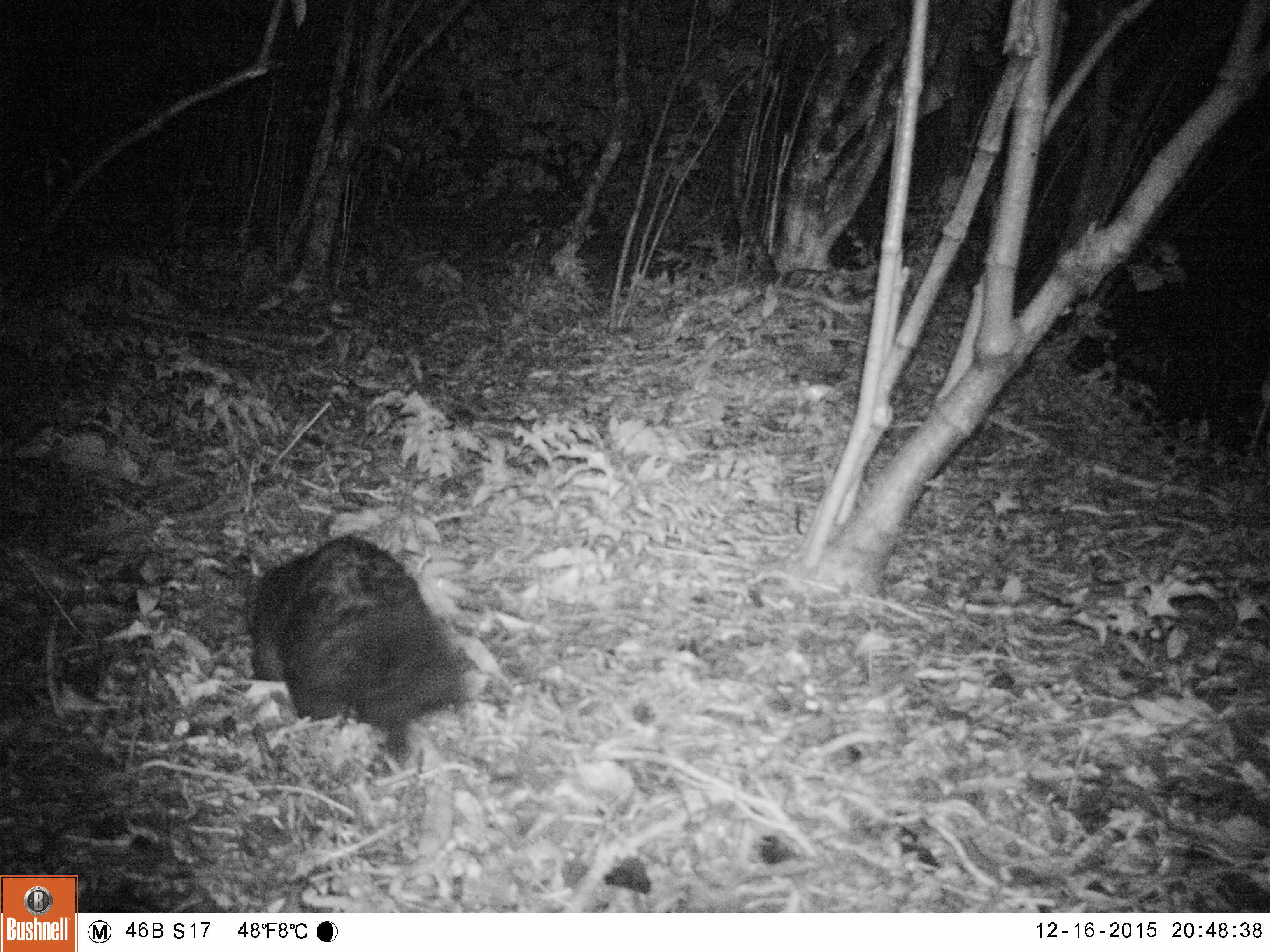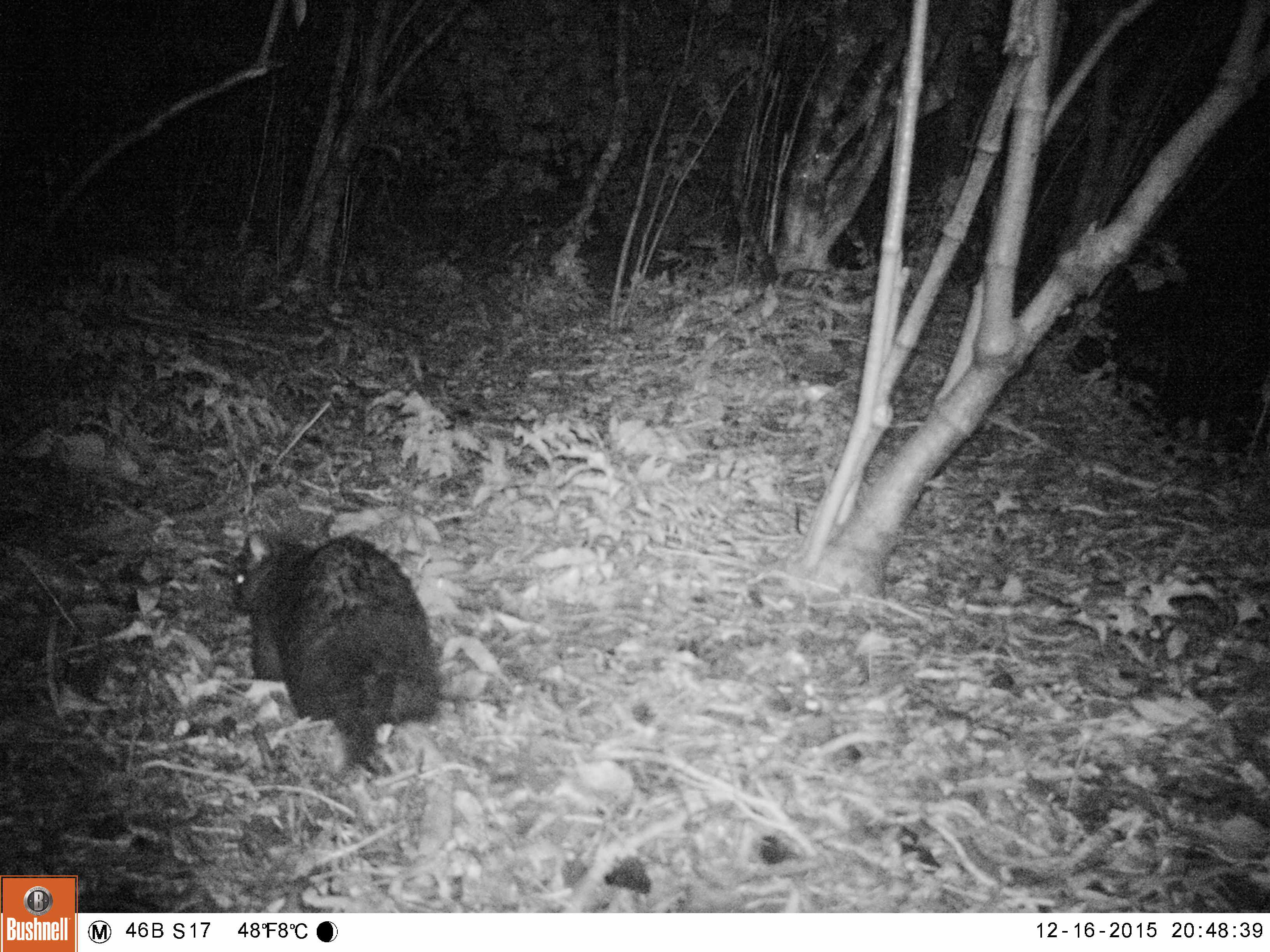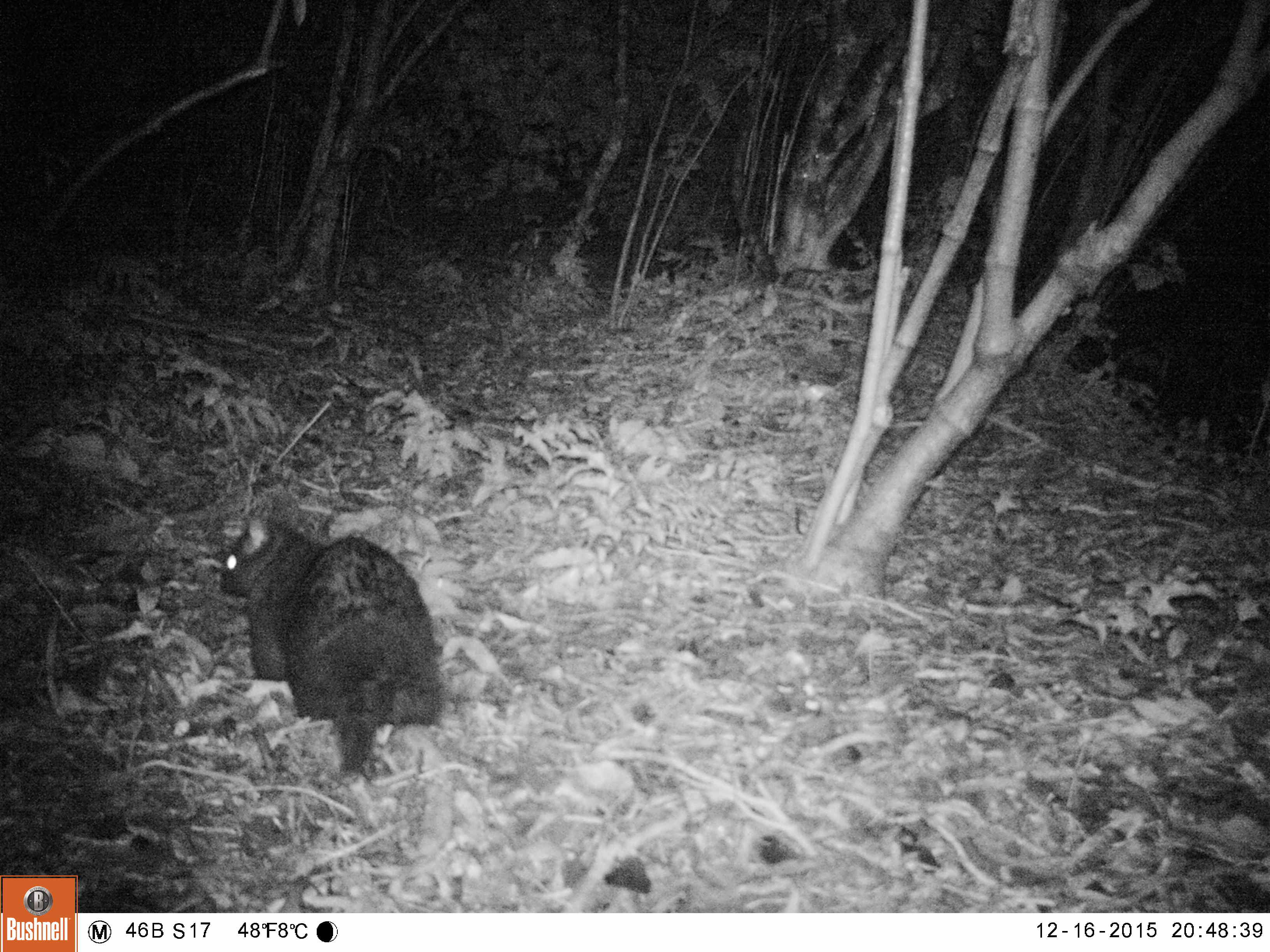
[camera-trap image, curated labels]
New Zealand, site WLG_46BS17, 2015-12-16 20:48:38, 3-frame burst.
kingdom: Animalia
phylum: Chordata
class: Mammalia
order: Diprotodontia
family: Phalangeridae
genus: Trichosurus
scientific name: Trichosurus vulpecula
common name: common brushtail possum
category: possum